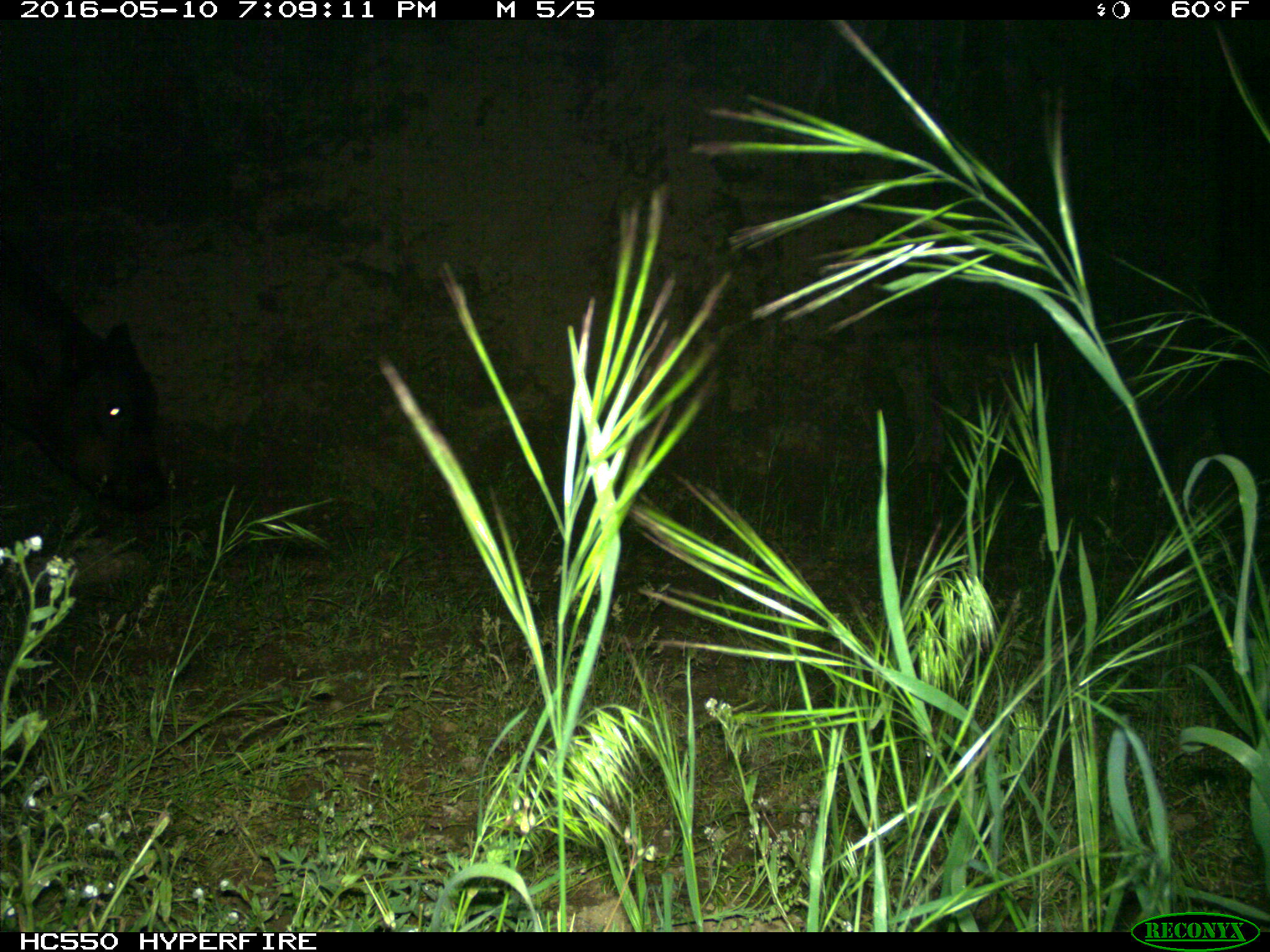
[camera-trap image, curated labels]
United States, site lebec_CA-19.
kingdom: Animalia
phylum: Chordata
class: Mammalia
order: Artiodactyla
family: Bovidae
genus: Bos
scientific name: Bos taurus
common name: domestic cow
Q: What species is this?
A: Bos taurus (domestic cow).